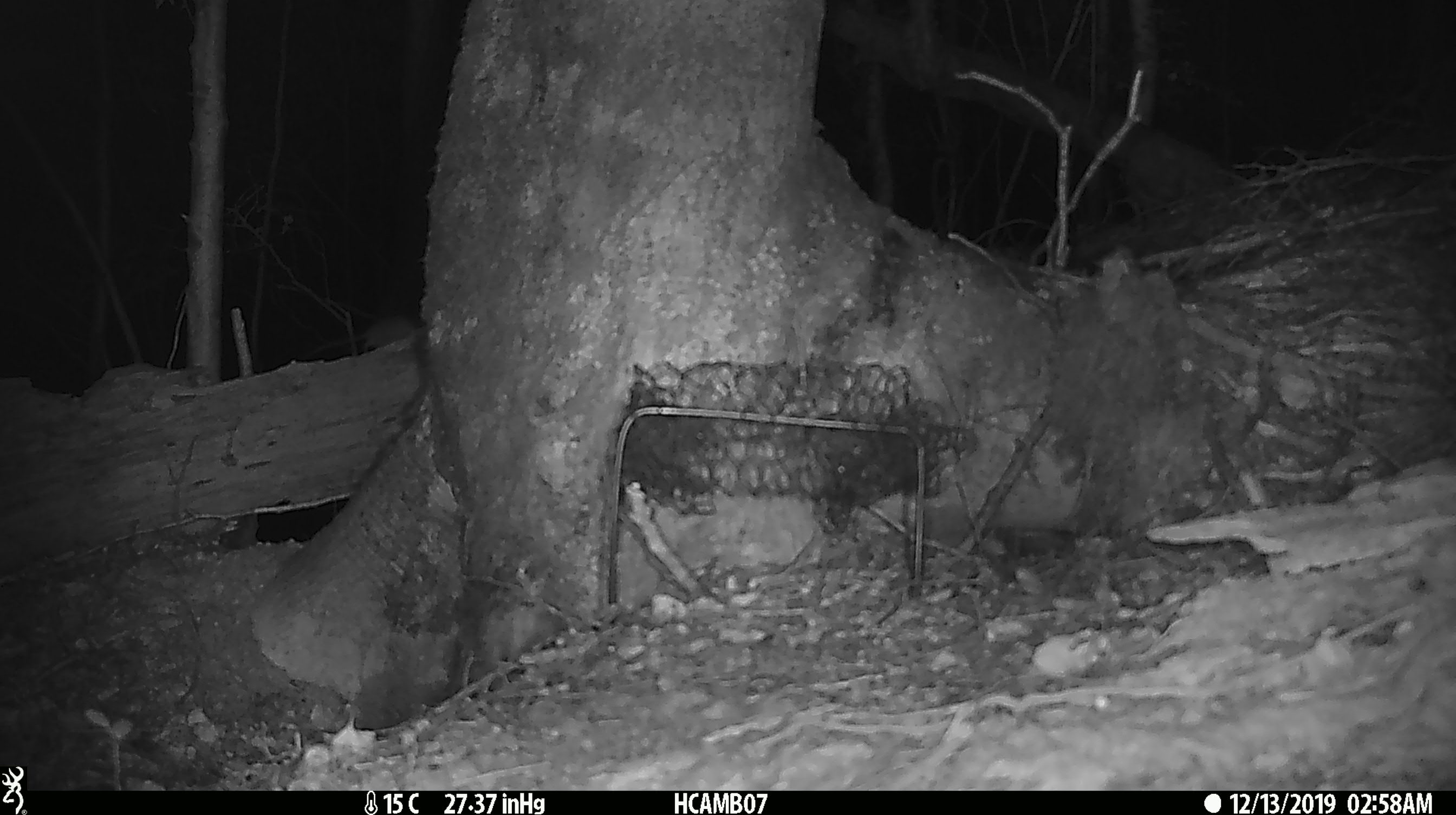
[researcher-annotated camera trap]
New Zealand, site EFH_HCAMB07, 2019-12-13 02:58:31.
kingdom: Animalia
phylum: Chordata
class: Mammalia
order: Rodentia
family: Muridae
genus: Mus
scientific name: Mus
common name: mouse